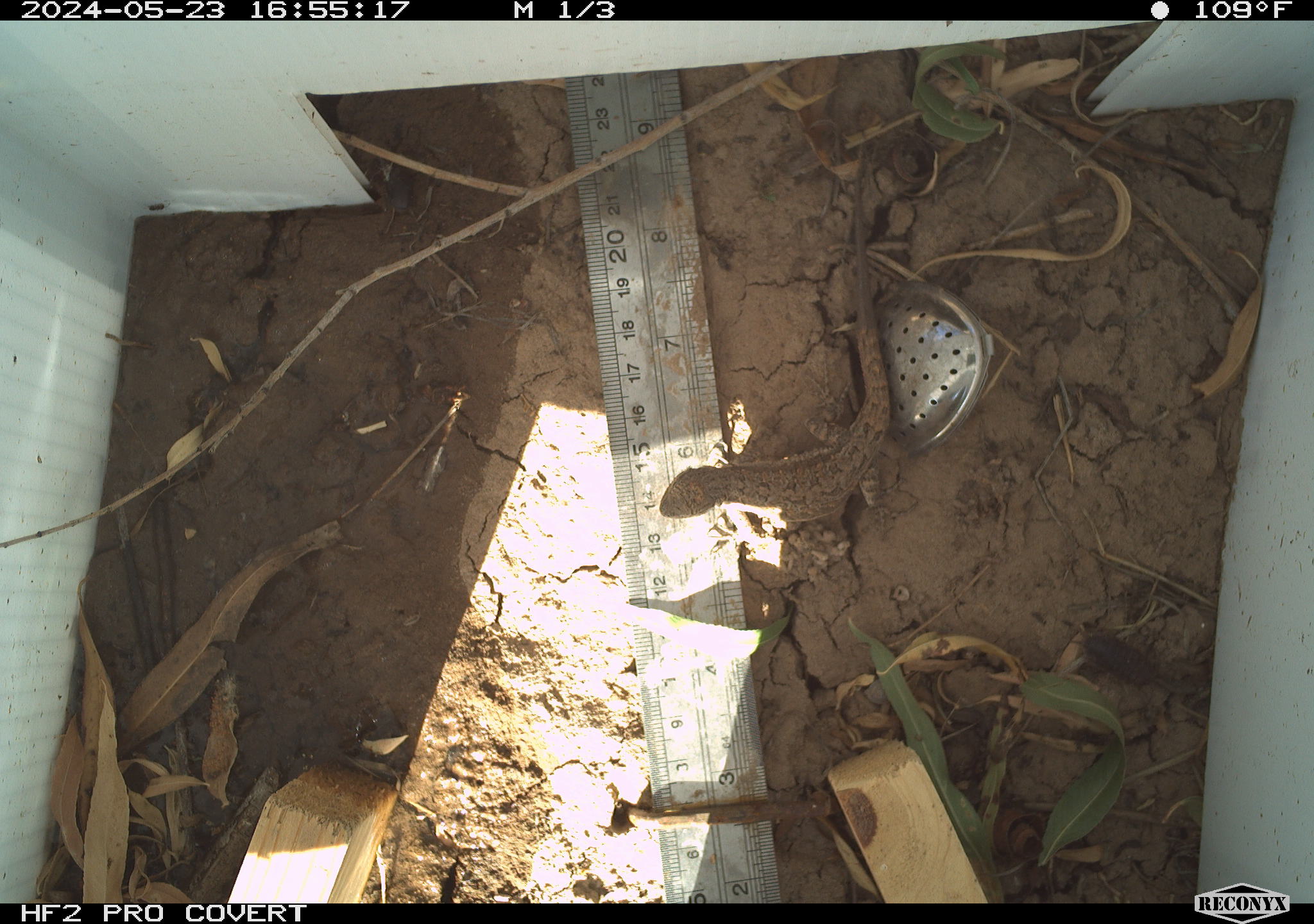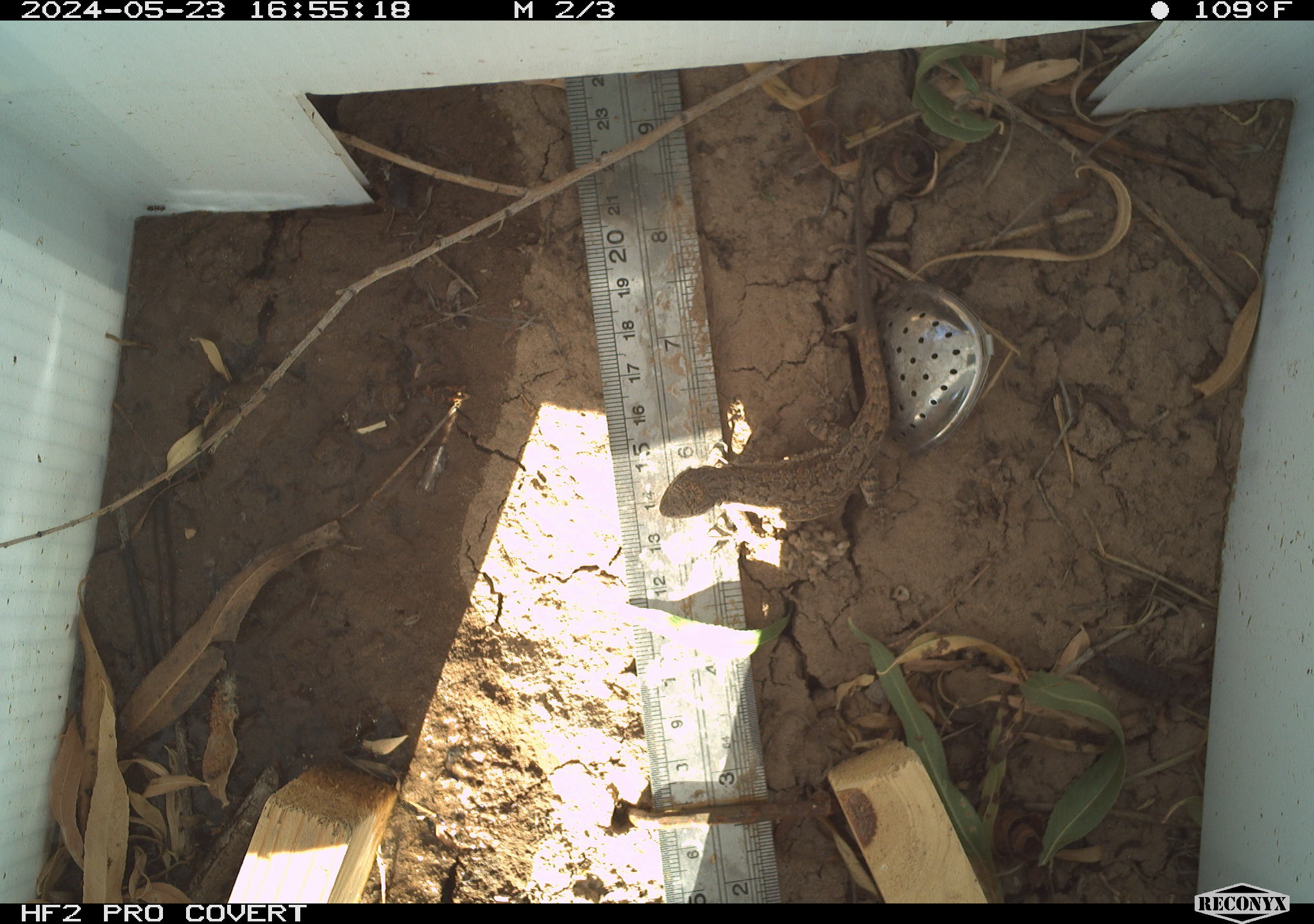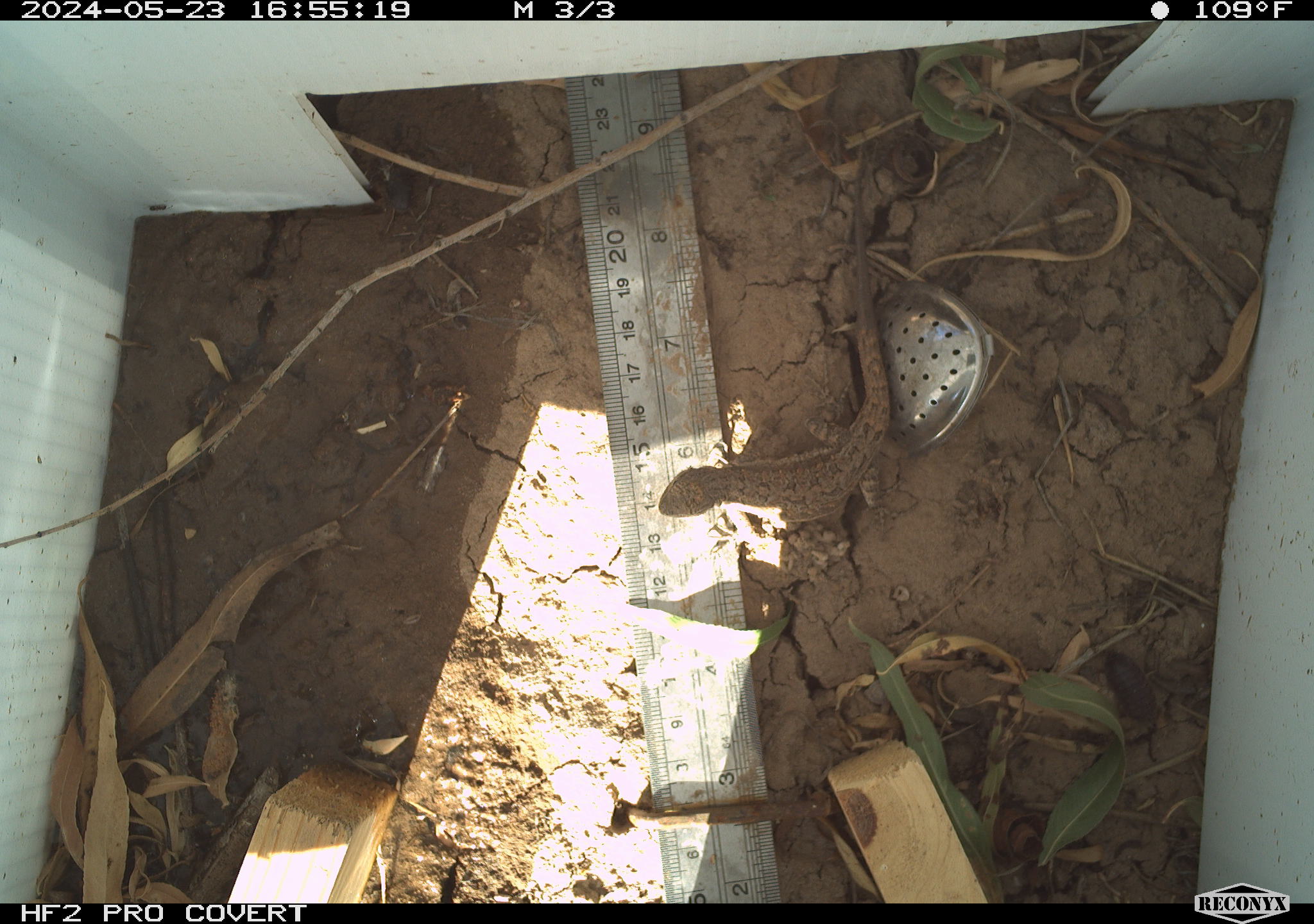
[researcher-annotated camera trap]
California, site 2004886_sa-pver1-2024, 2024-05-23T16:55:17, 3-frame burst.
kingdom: Animalia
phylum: Chordata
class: Reptilia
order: Squamata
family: Phrynosomatidae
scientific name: Phrynosomatidae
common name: phrynosomatid lizards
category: phrynosomatidae family